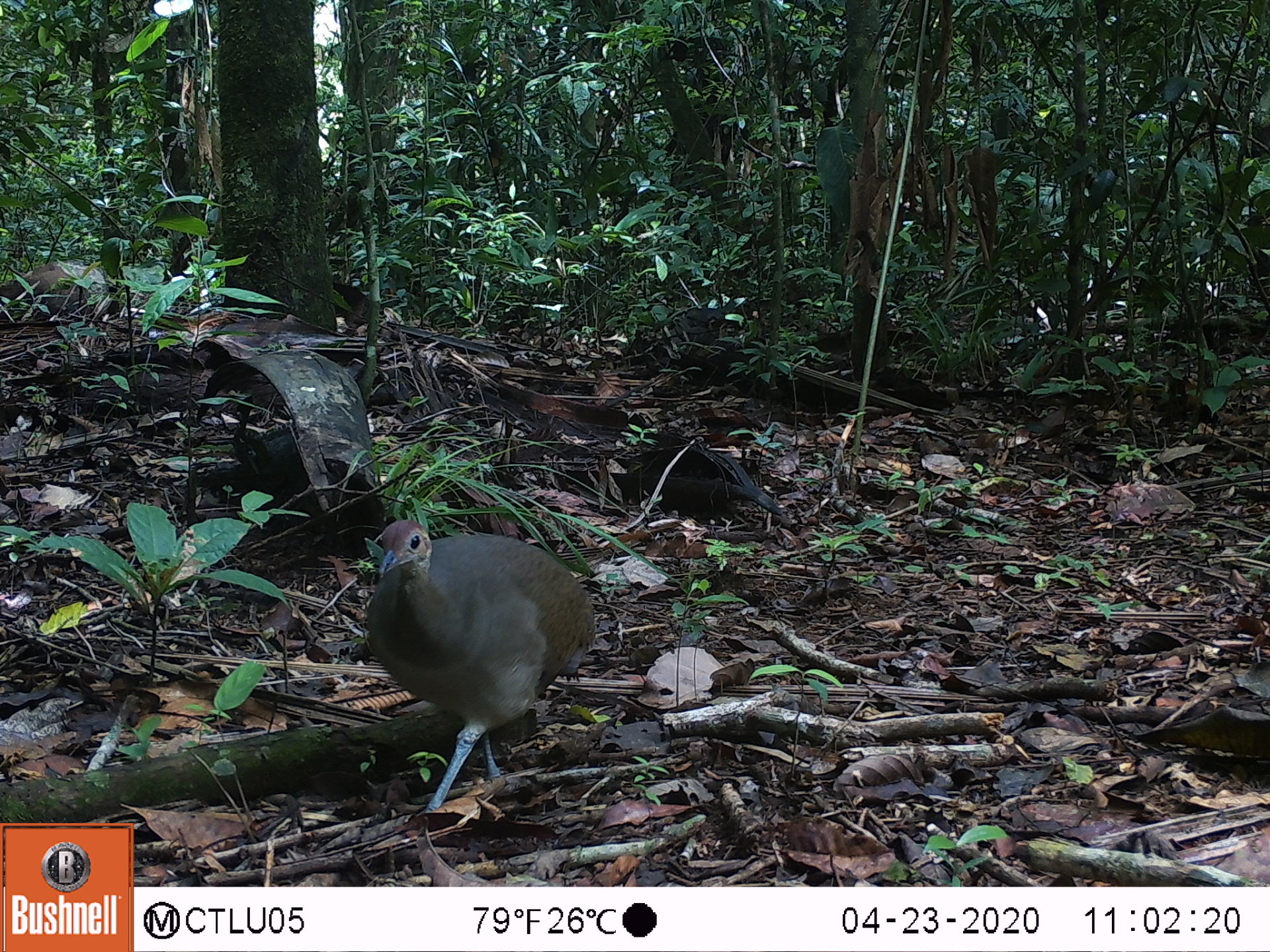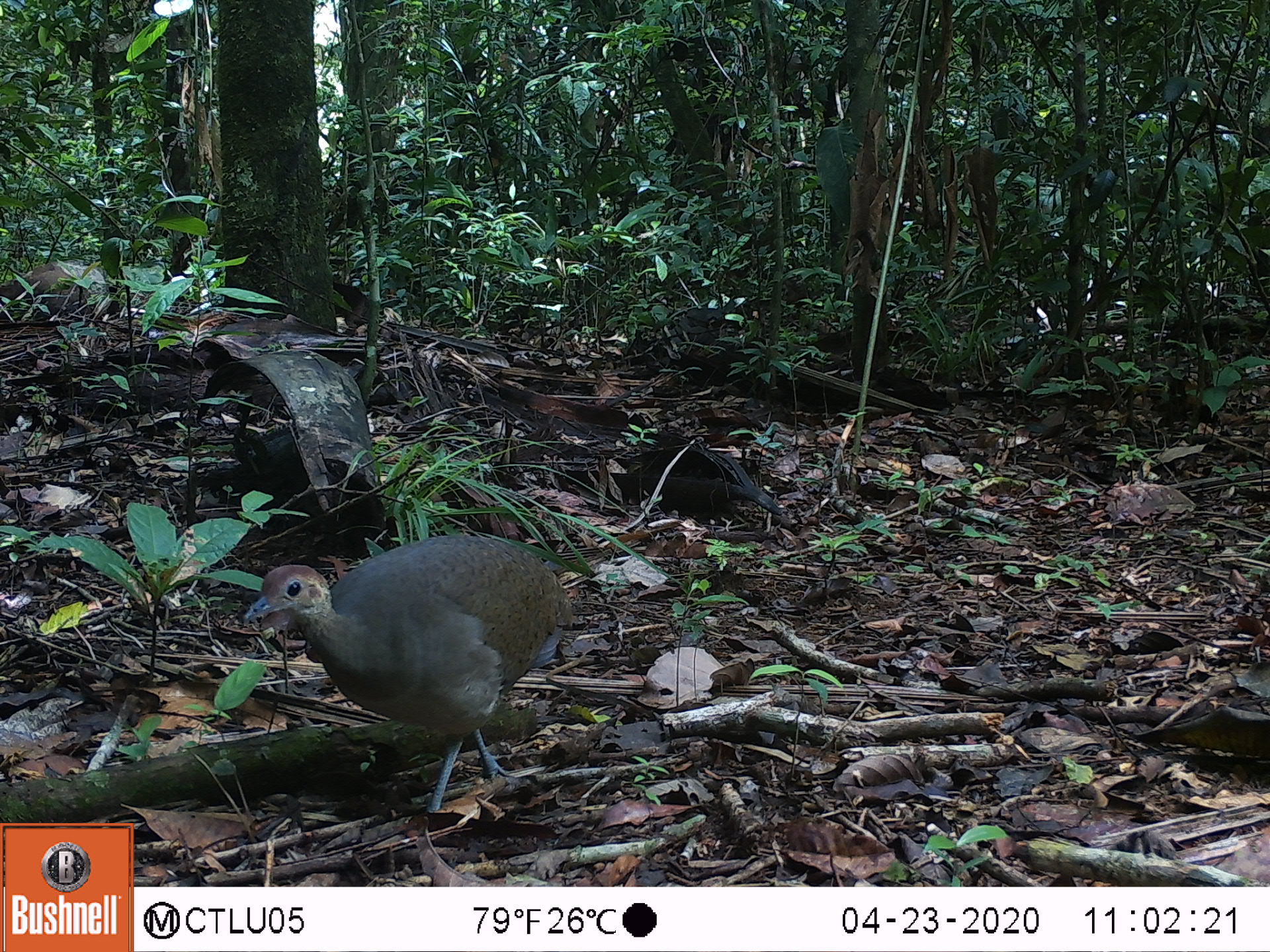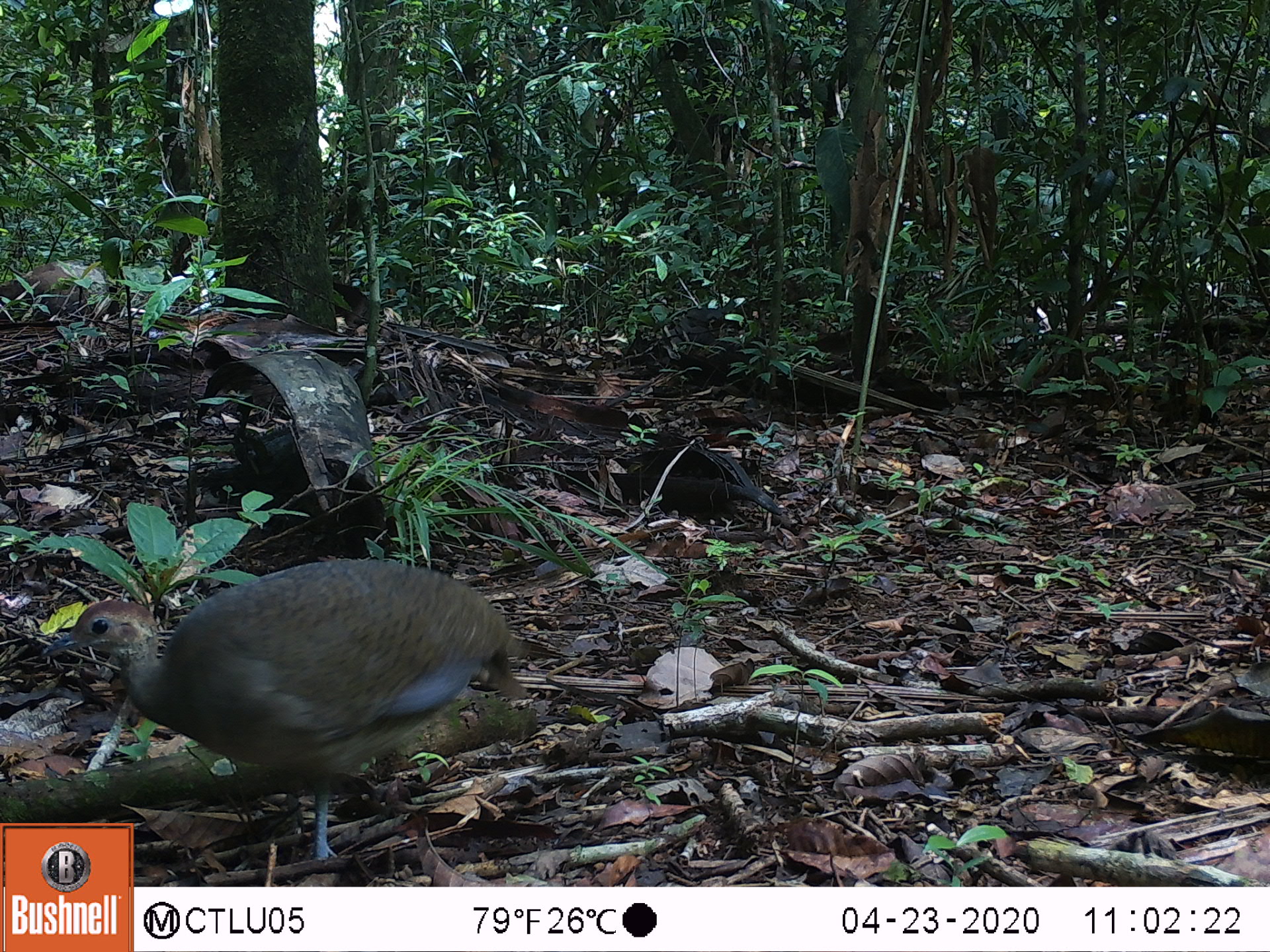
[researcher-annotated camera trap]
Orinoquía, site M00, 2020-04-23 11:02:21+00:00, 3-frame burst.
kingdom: Animalia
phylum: Chordata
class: Aves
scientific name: Aves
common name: bird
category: unknown bird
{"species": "unknown bird (bird) (Aves)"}